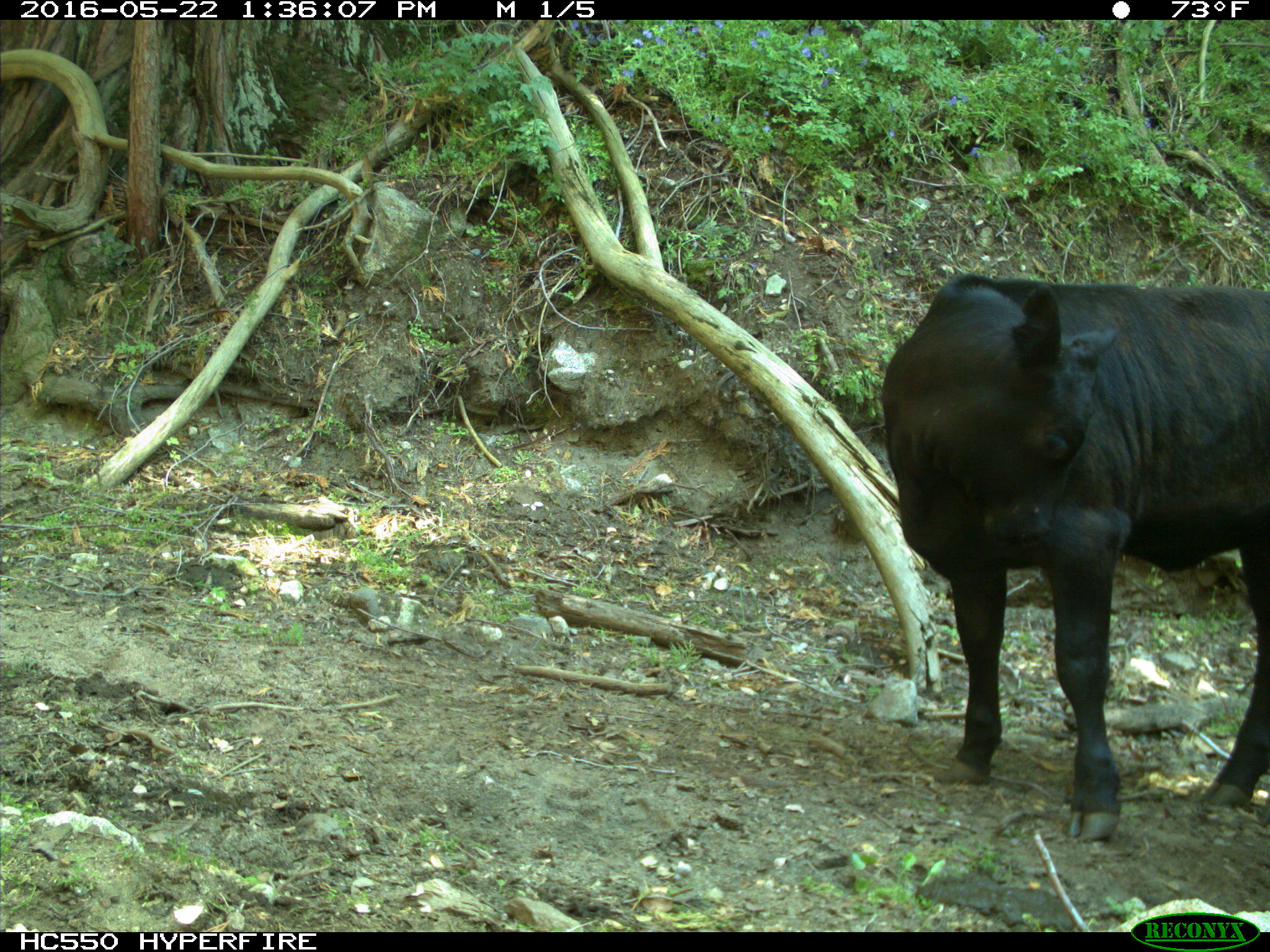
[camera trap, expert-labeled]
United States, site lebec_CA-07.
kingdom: Animalia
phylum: Chordata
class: Mammalia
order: Artiodactyla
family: Bovidae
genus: Bos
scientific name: Bos taurus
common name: domestic cow